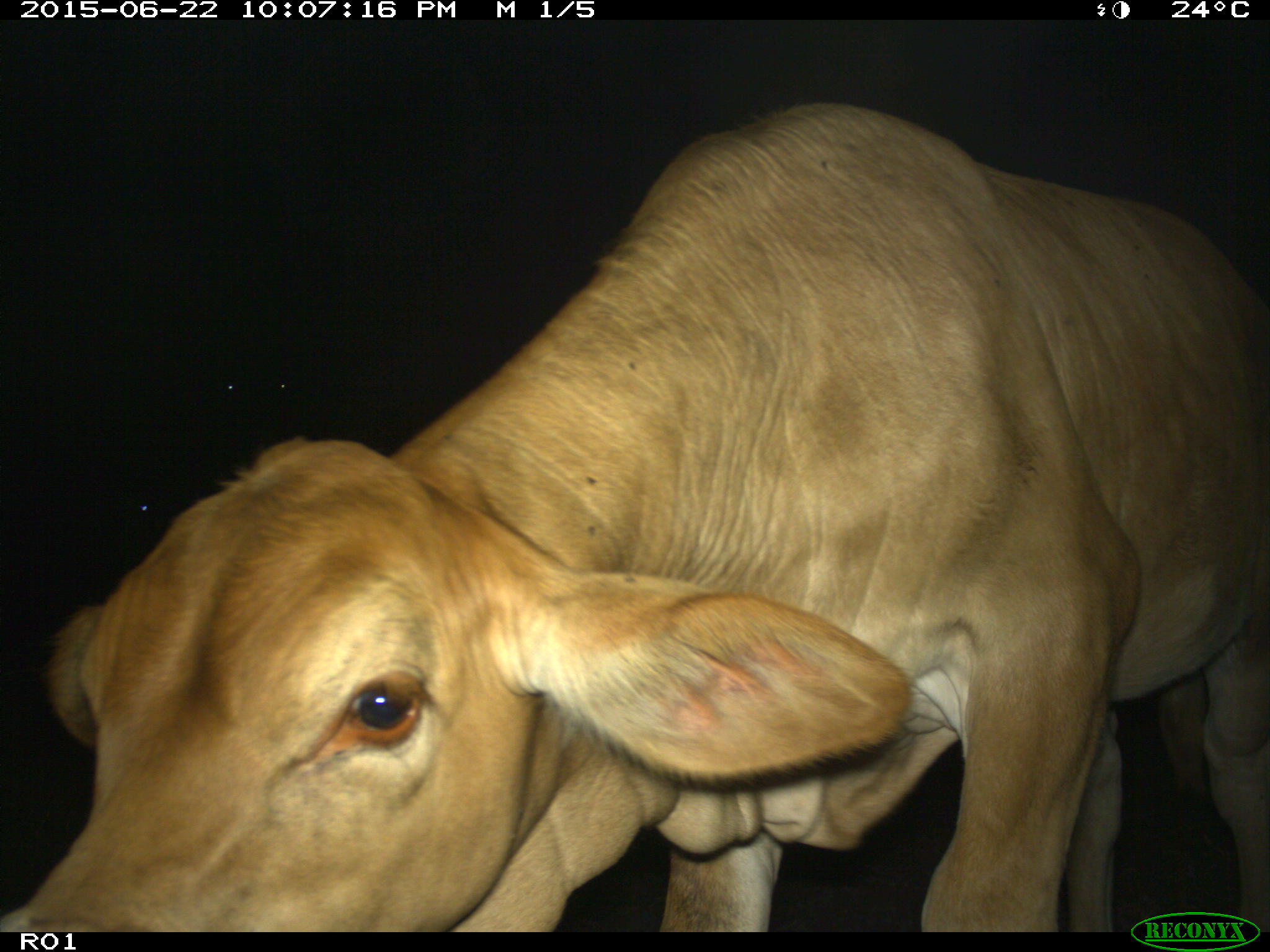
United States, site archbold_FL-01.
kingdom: Animalia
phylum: Chordata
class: Mammalia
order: Artiodactyla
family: Bovidae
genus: Bos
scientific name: Bos taurus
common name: domestic cow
Bos taurus (domestic cow).